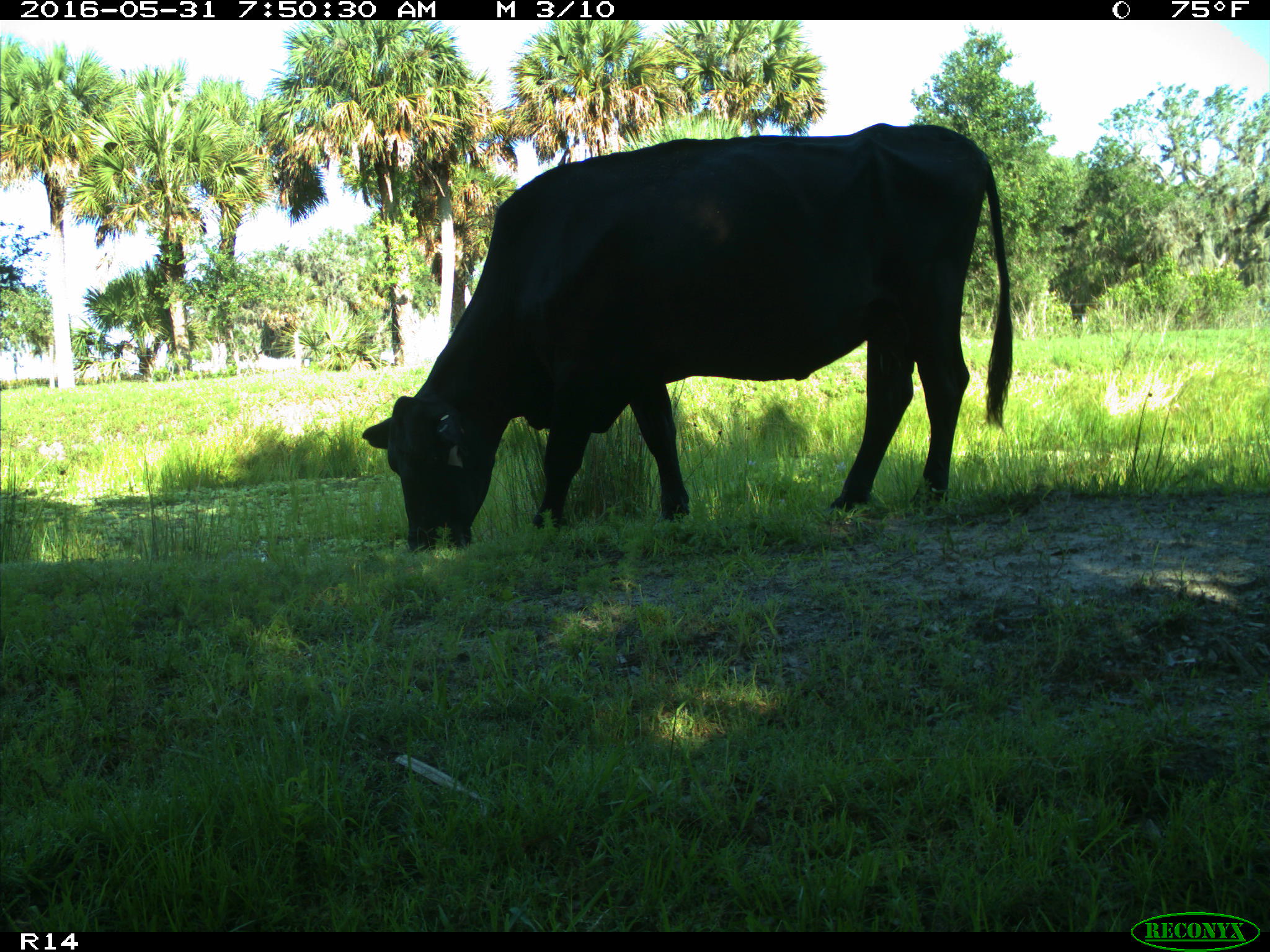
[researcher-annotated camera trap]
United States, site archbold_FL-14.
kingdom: Animalia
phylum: Chordata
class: Mammalia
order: Artiodactyla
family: Bovidae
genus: Bos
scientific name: Bos taurus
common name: domestic cow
Bos taurus (domestic cow).